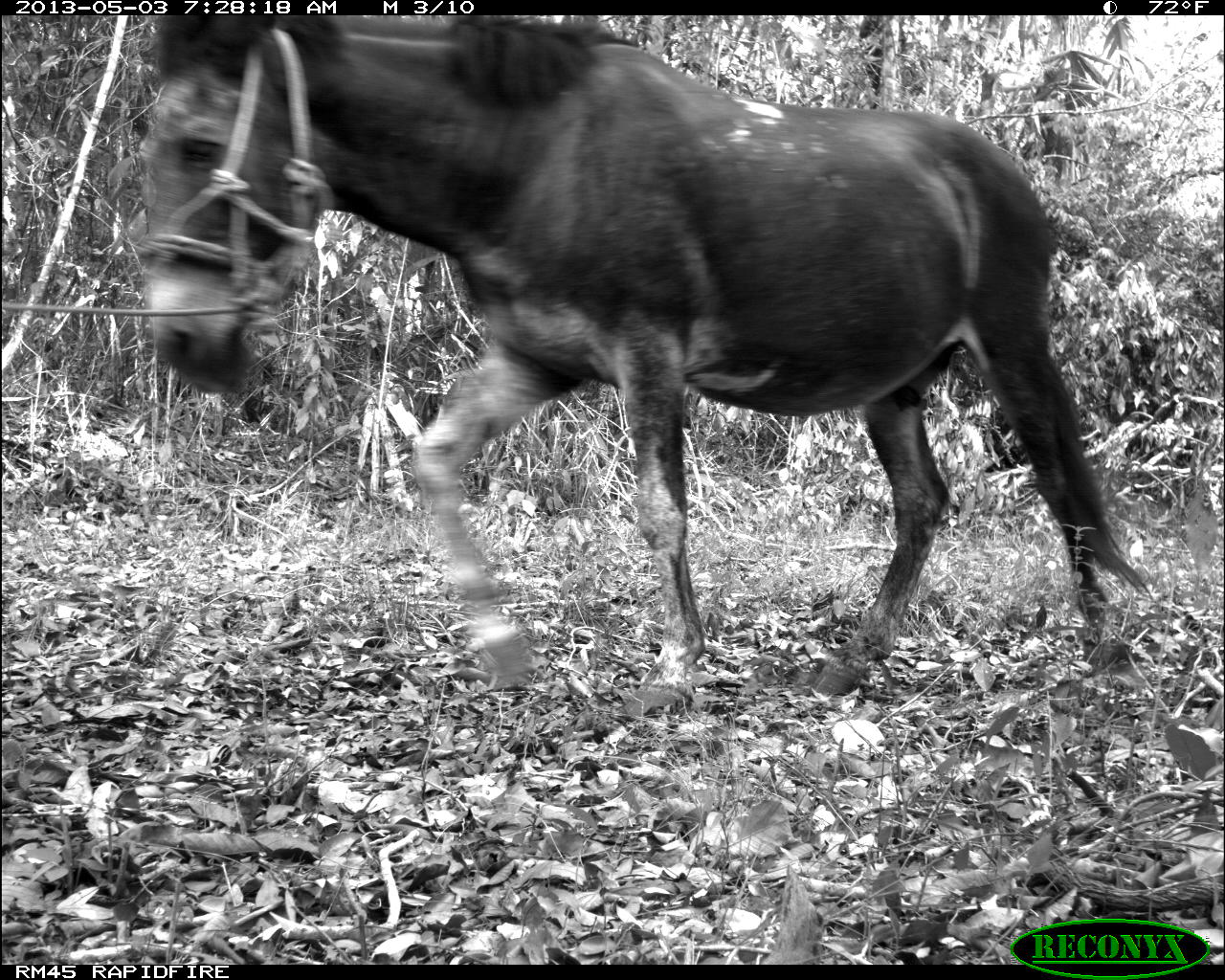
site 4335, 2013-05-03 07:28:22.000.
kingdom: Animalia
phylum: Chordata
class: Mammalia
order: Perissodactyla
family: Equidae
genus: Equus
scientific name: Equus ferus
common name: wild horse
Equus ferus (wild horse), count 4.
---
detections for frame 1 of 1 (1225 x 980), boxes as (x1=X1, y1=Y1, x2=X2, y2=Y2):
equus ferus: (x1=135, y1=15, x2=1171, y2=719)